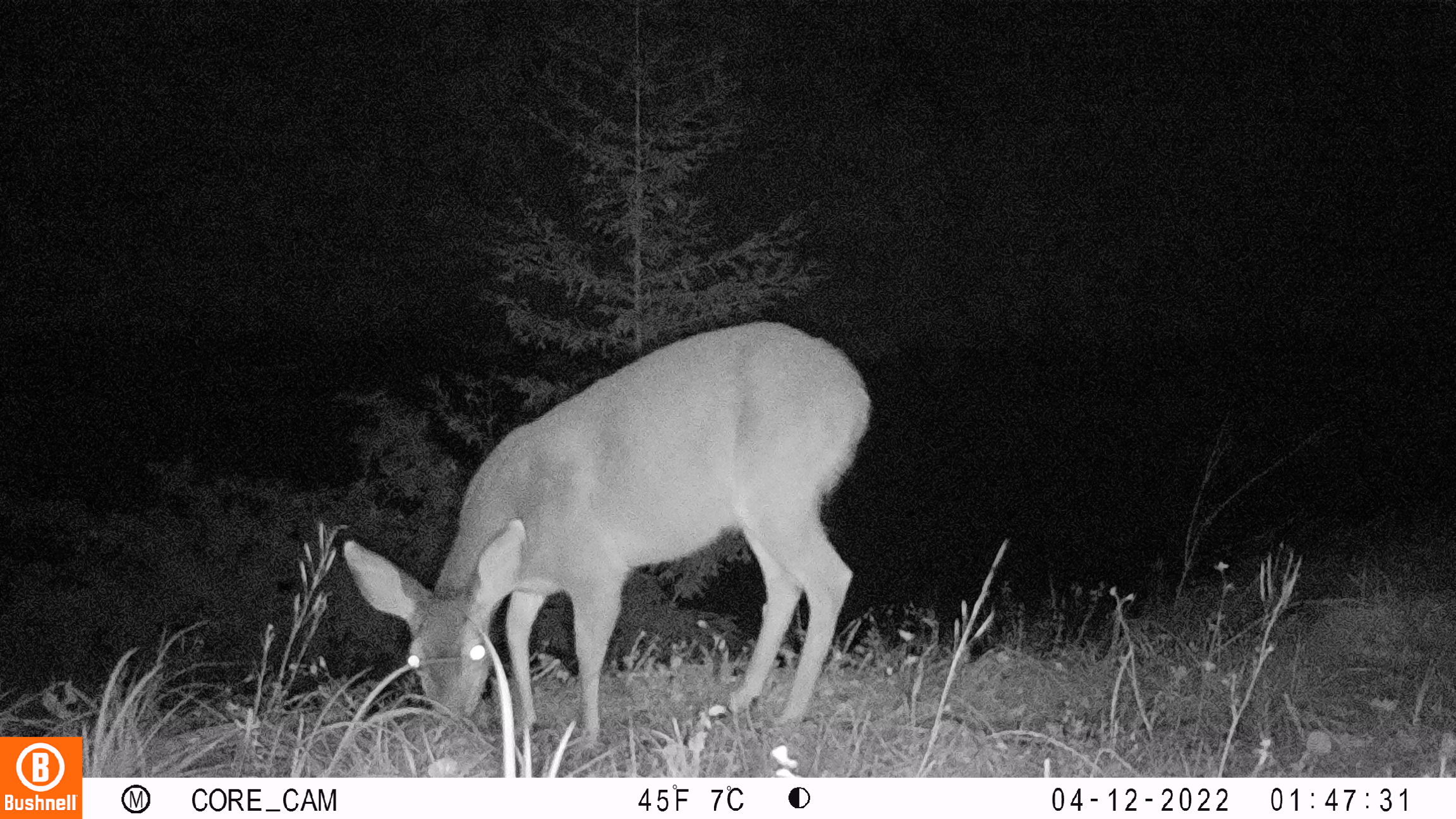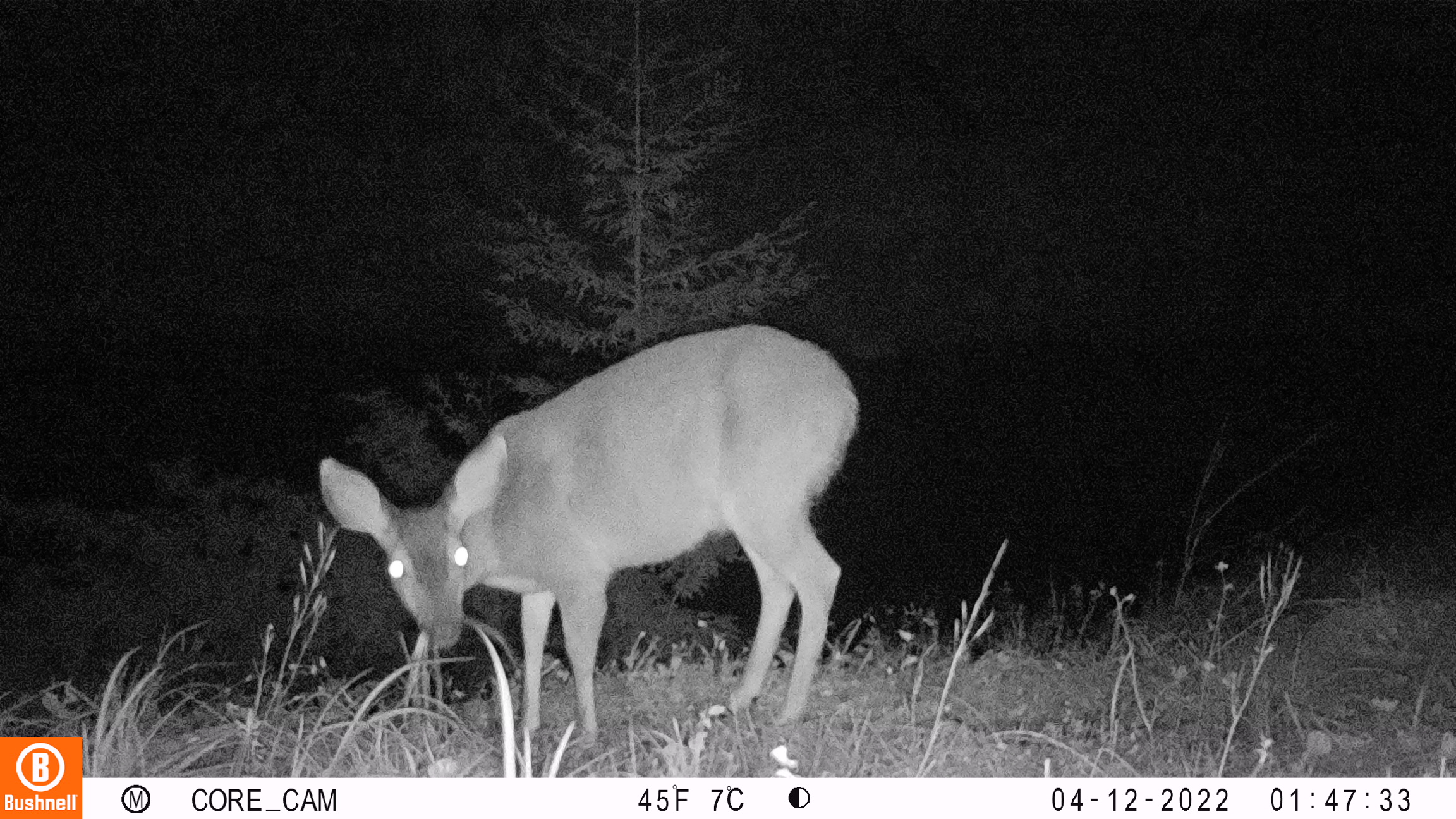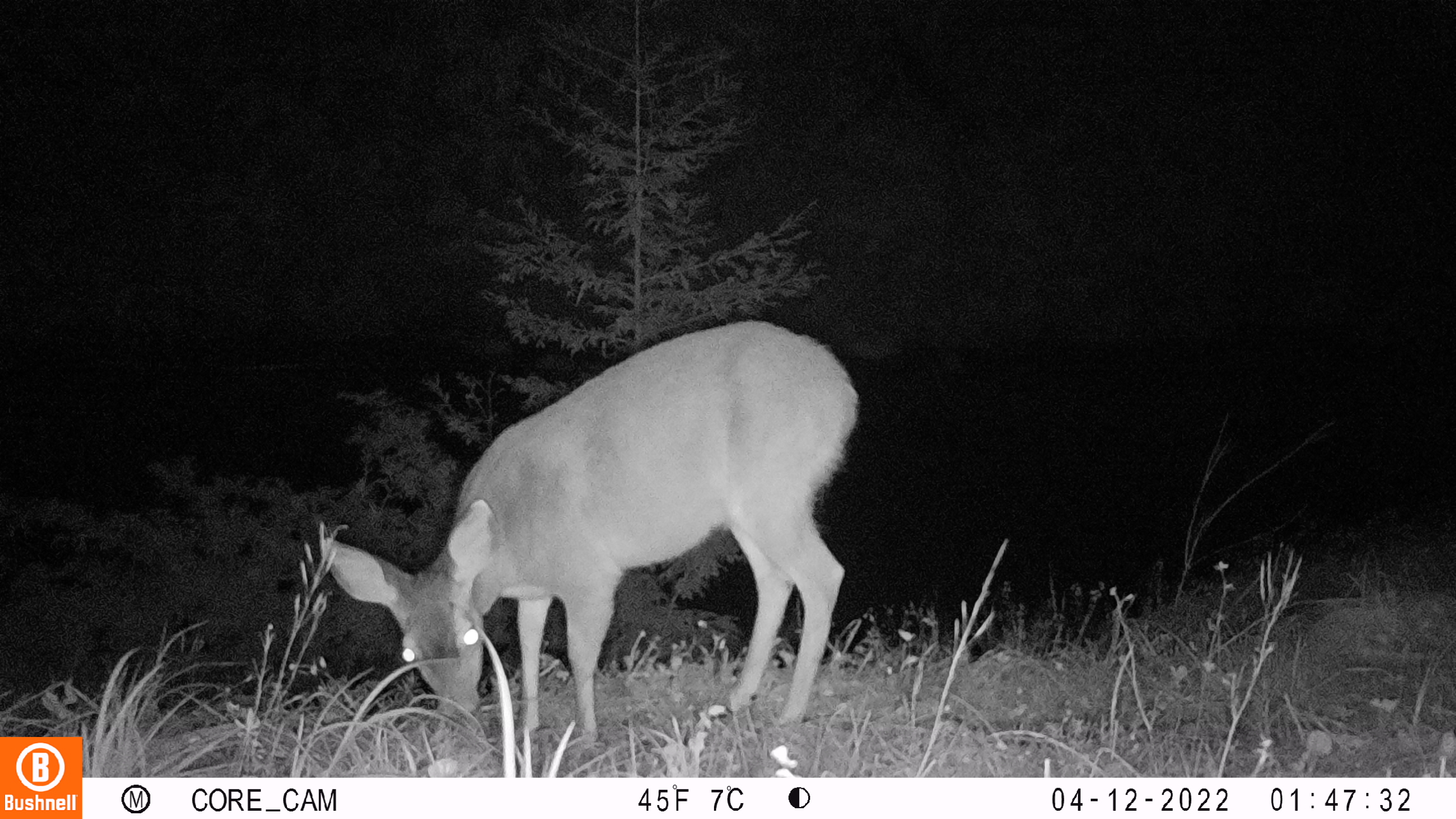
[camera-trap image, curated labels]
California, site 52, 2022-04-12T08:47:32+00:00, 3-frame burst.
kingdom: Animalia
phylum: Chordata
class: Mammalia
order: Artiodactyla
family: Cervidae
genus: Odocoileus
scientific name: Odocoileus hemionus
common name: mule deer